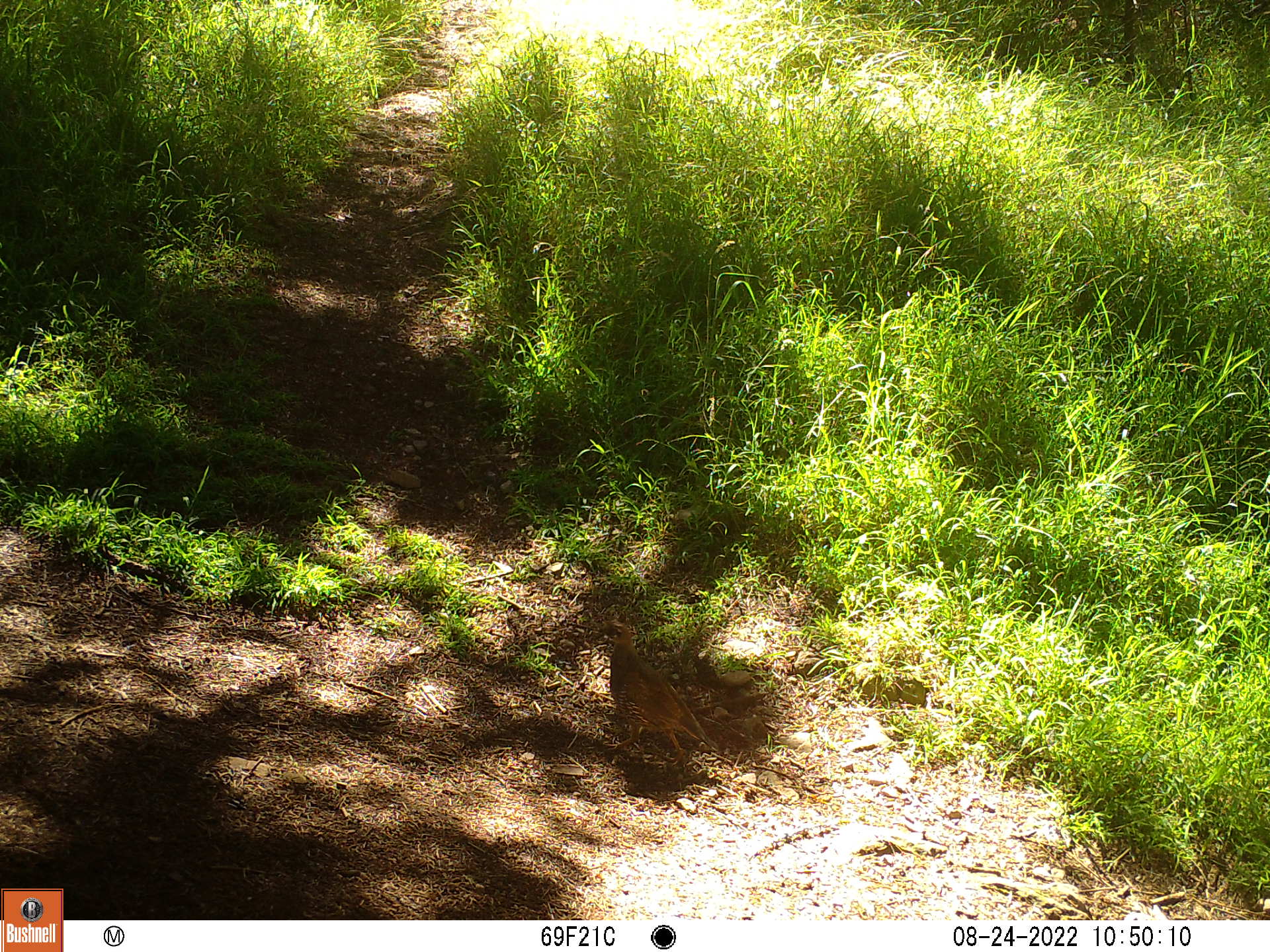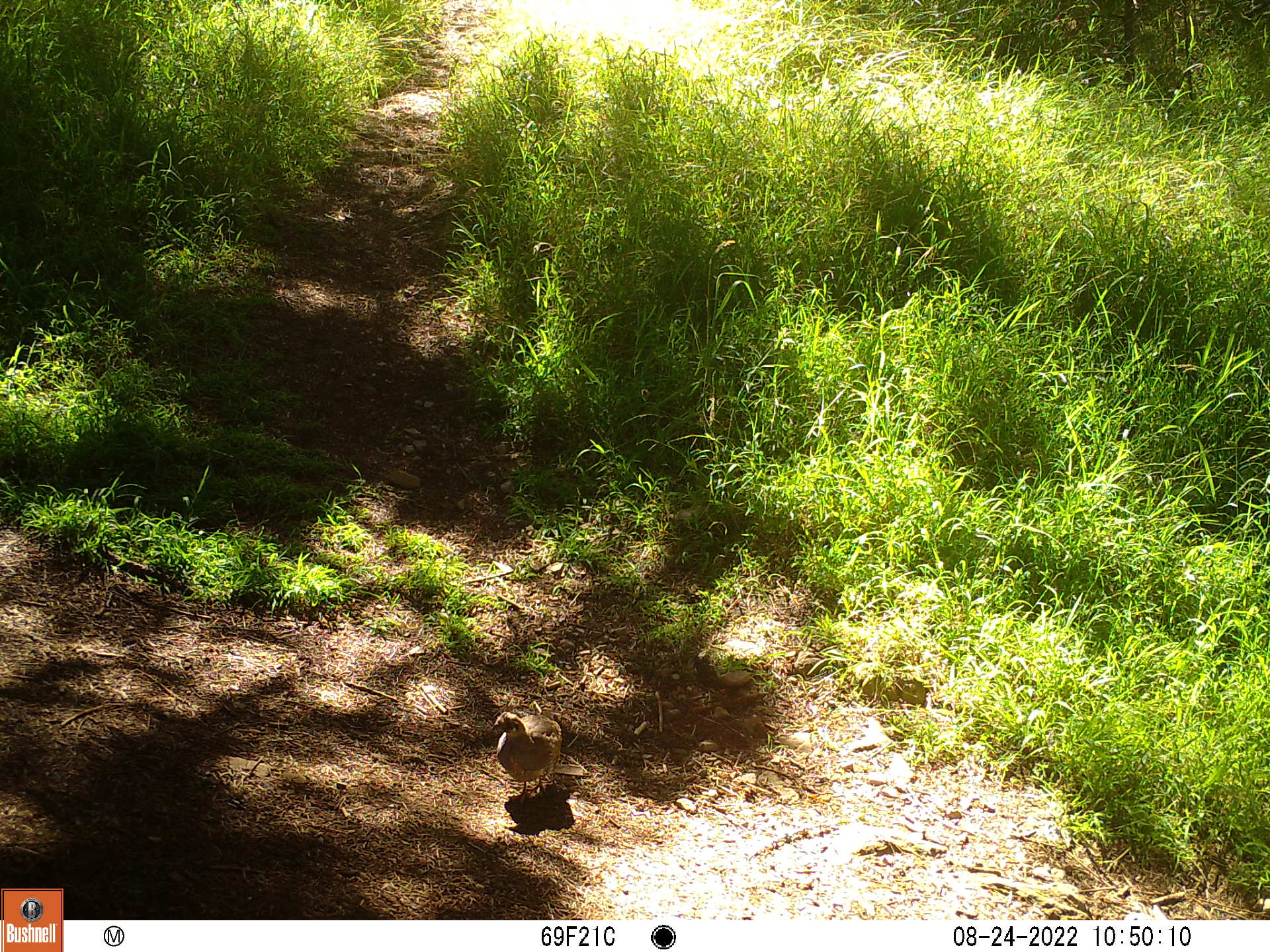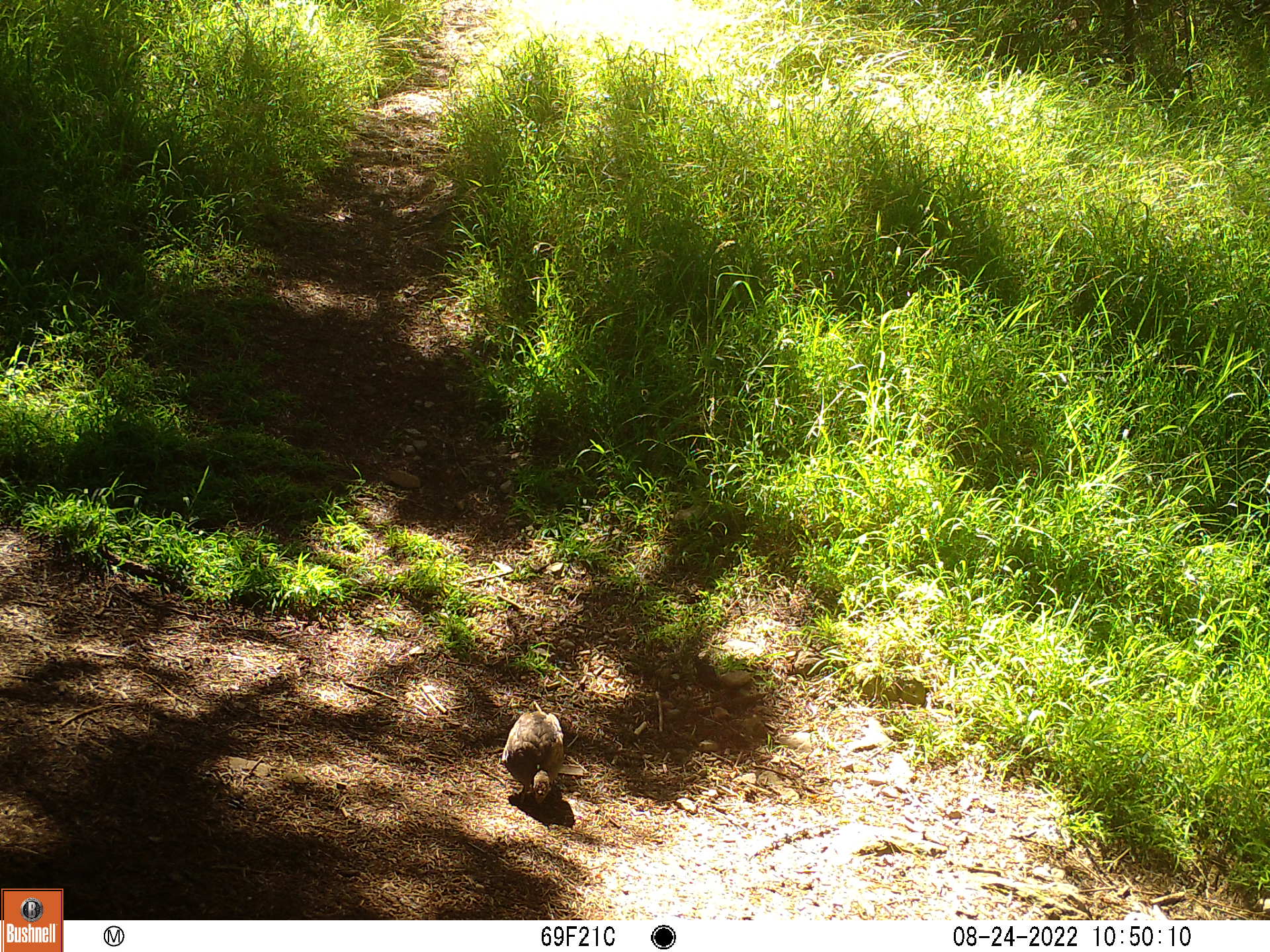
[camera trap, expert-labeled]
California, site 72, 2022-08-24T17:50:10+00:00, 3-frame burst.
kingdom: Animalia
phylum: Chordata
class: Aves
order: Galliformes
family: Odontophoridae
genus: Callipepla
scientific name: Callipepla californica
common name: california quail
California quail (Callipepla californica).